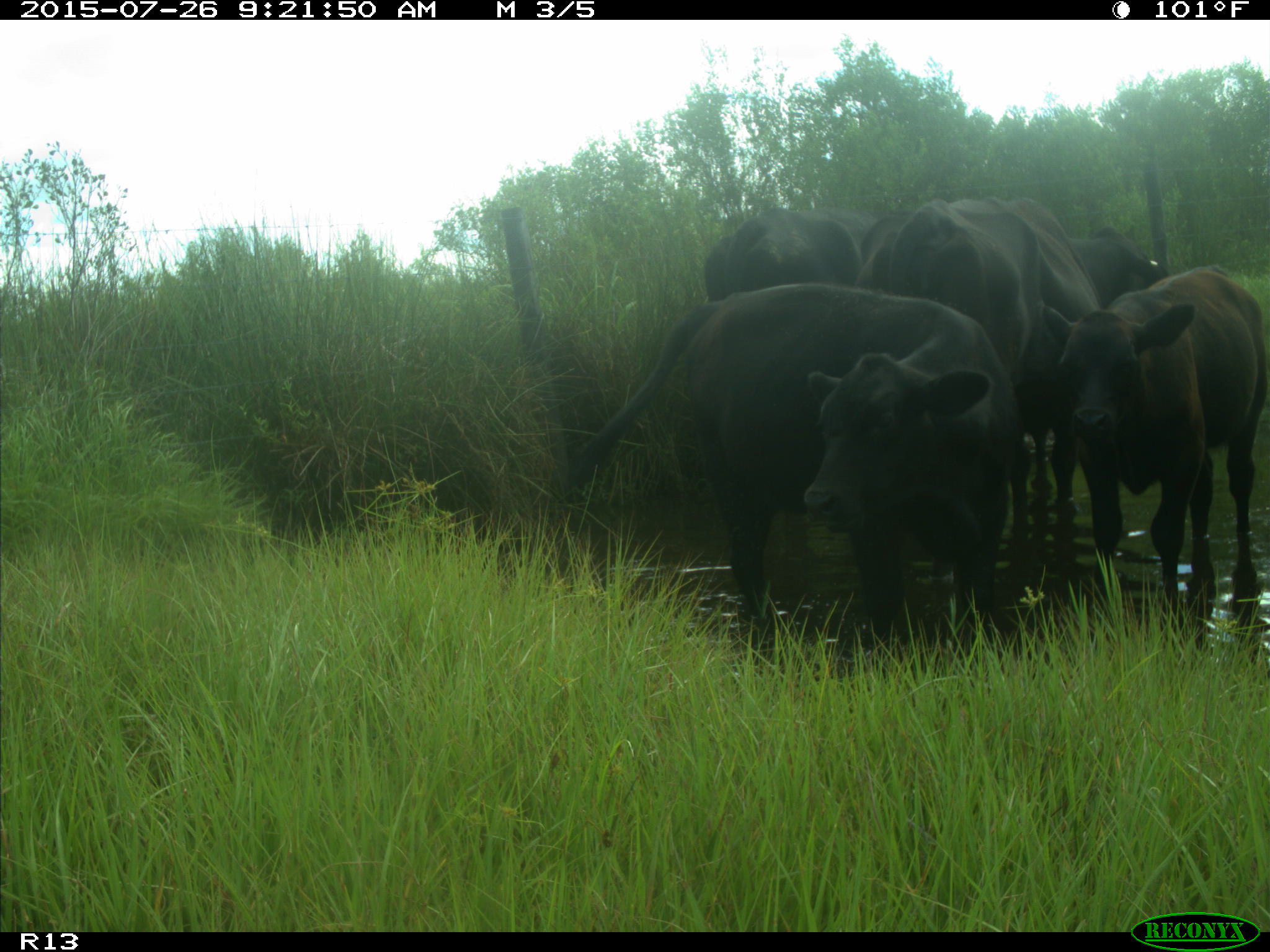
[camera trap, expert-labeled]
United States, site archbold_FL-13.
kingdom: Animalia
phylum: Chordata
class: Mammalia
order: Artiodactyla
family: Bovidae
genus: Bos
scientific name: Bos taurus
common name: domestic cow